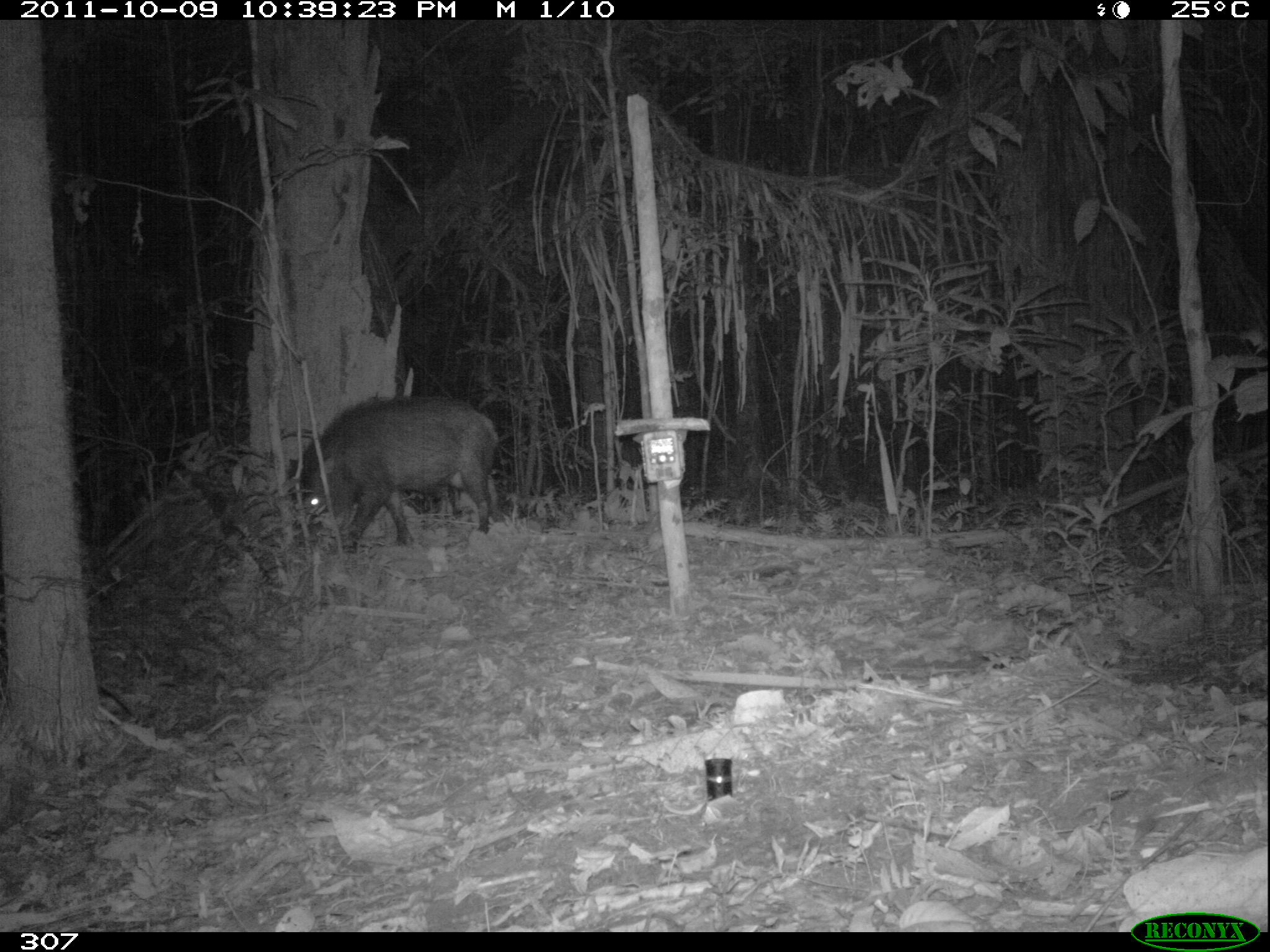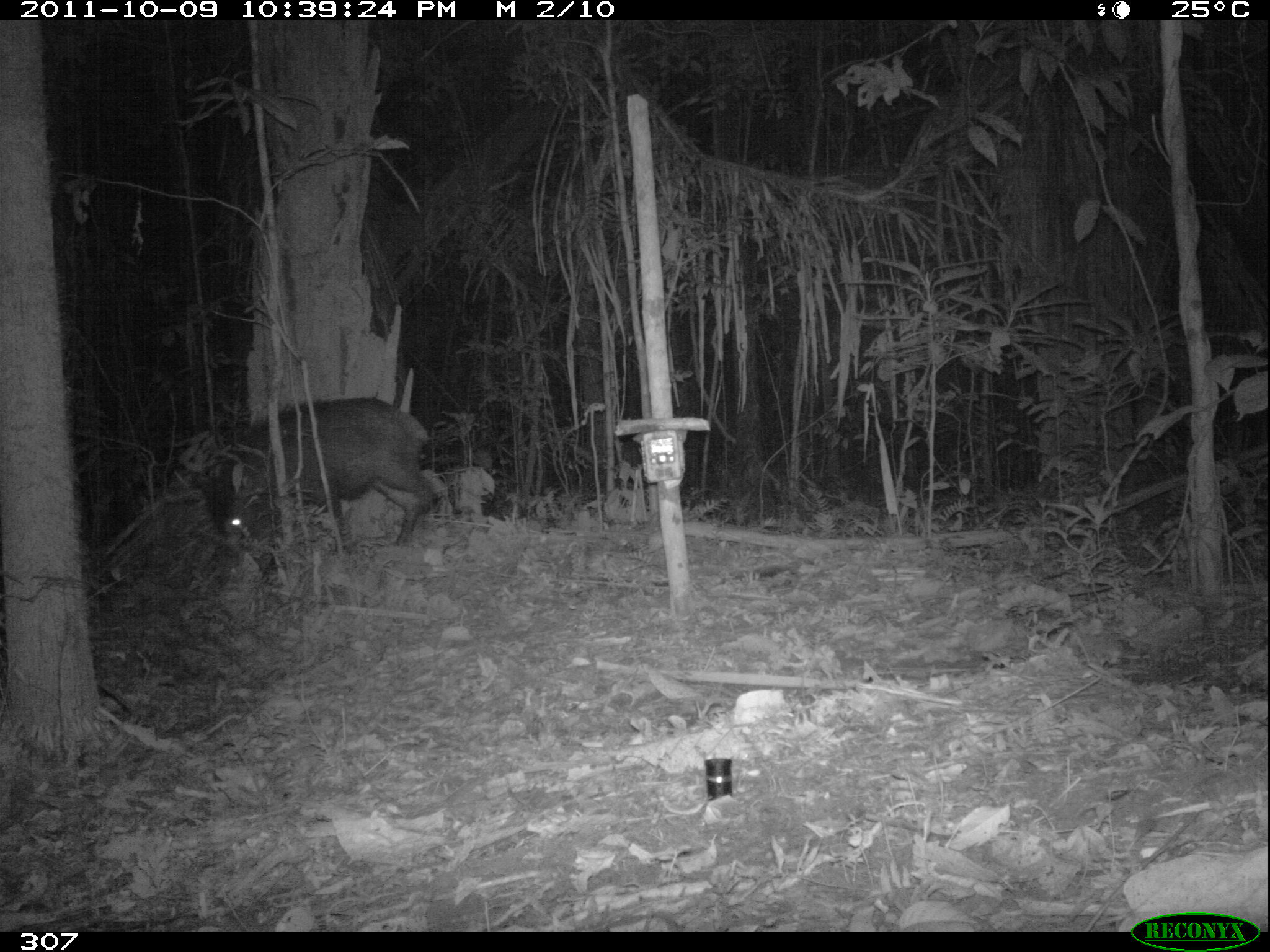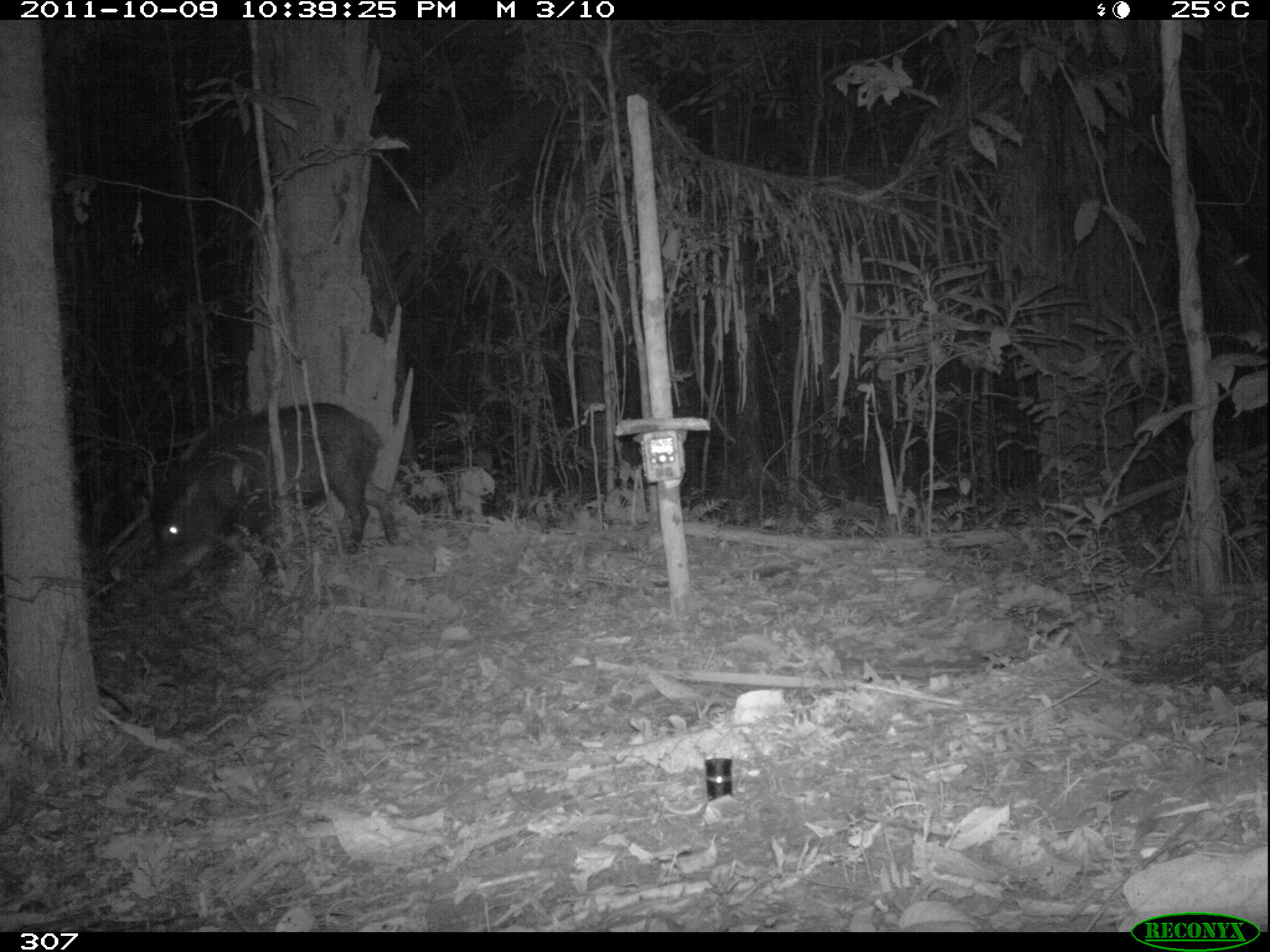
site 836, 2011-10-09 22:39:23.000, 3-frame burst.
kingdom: Animalia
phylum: Chordata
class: Mammalia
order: Artiodactyla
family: Tayassuidae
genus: Tayassu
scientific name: Tayassu pecari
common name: white-lipped peccary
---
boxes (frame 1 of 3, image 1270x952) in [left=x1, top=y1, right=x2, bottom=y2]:
tayassu pecari: [left=286, top=394, right=506, bottom=555]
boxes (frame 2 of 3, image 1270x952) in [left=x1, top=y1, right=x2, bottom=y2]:
tayassu pecari: [left=190, top=396, right=435, bottom=584]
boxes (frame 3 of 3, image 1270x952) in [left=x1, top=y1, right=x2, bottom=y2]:
tayassu pecari: [left=145, top=402, right=401, bottom=596]